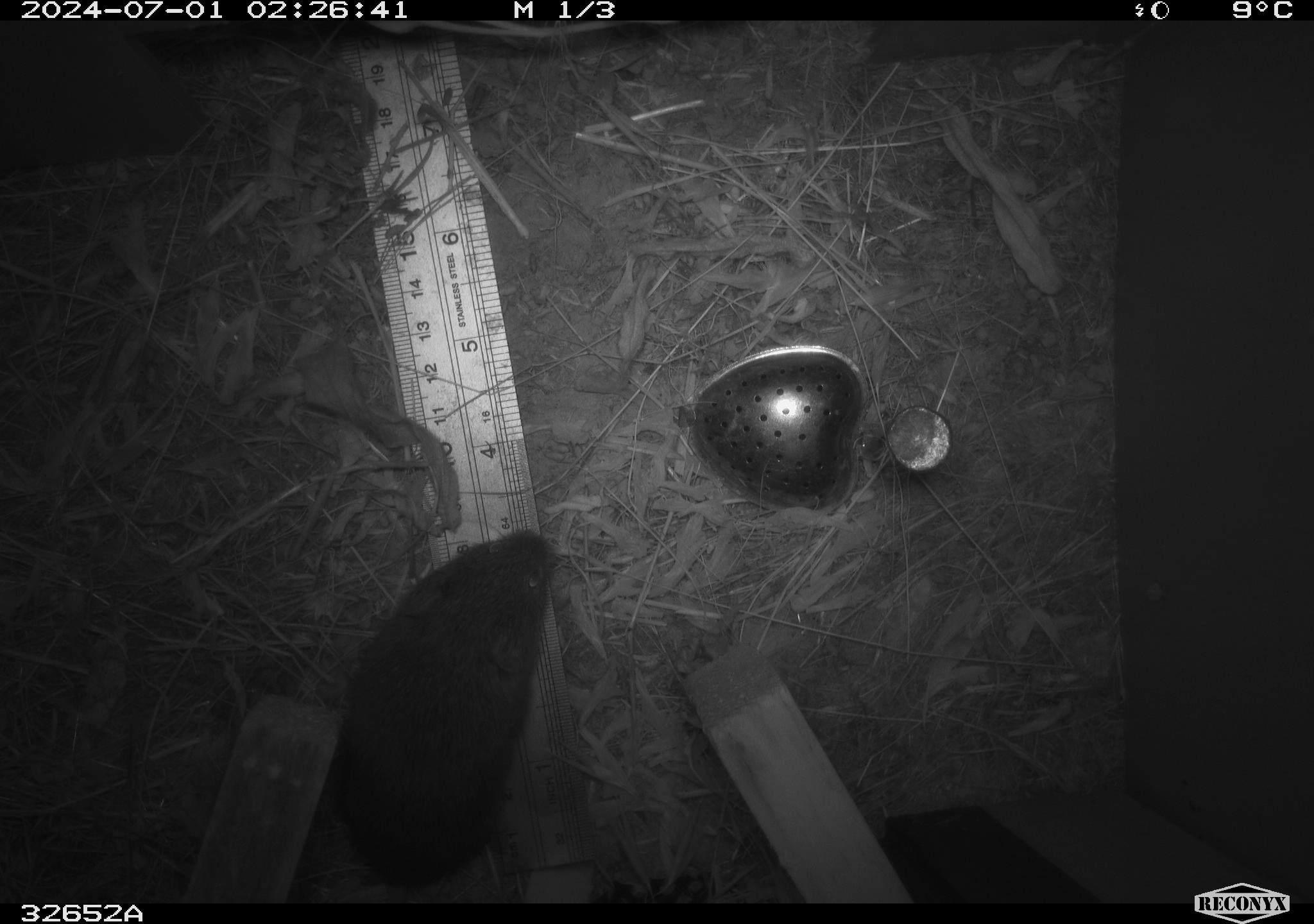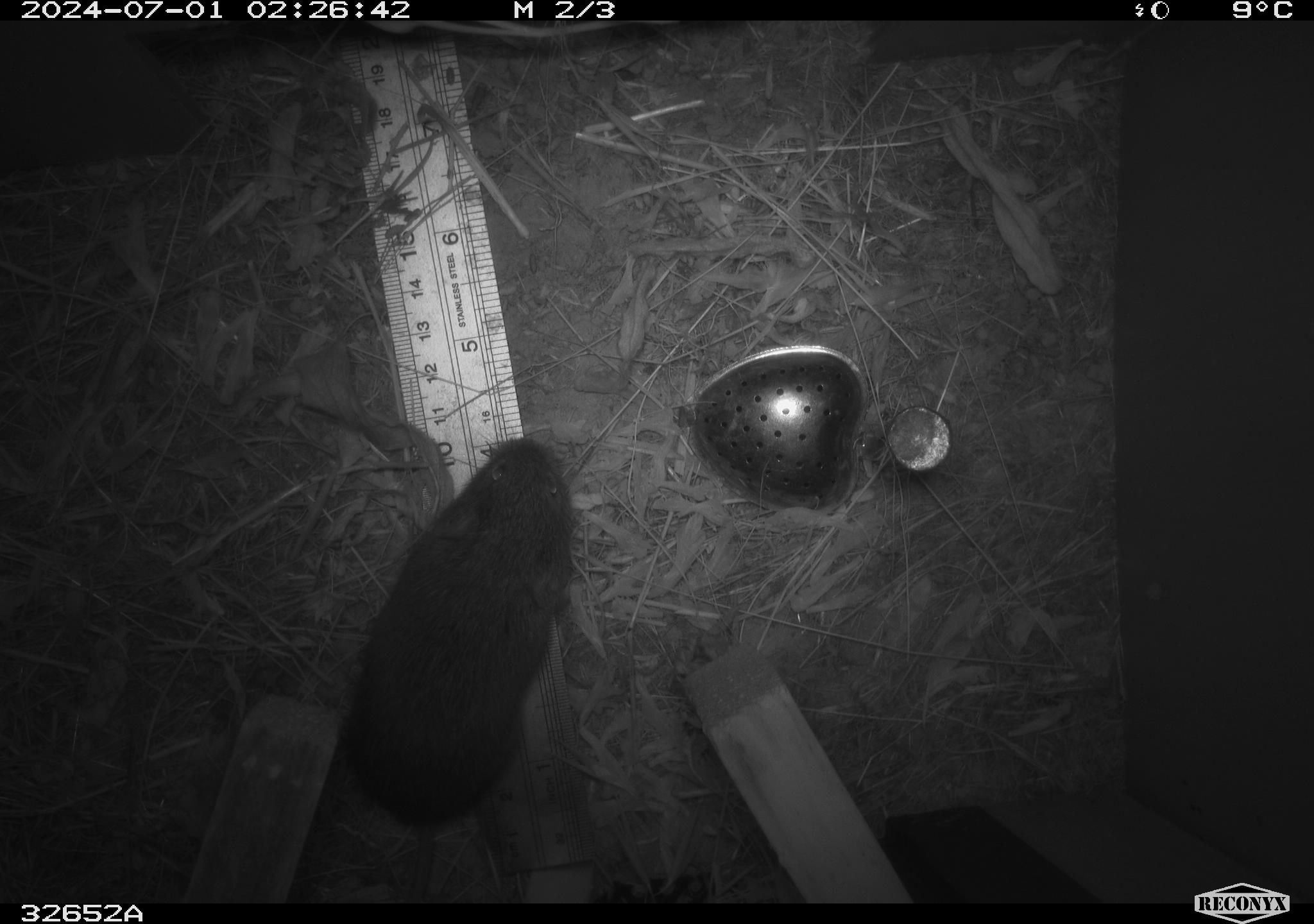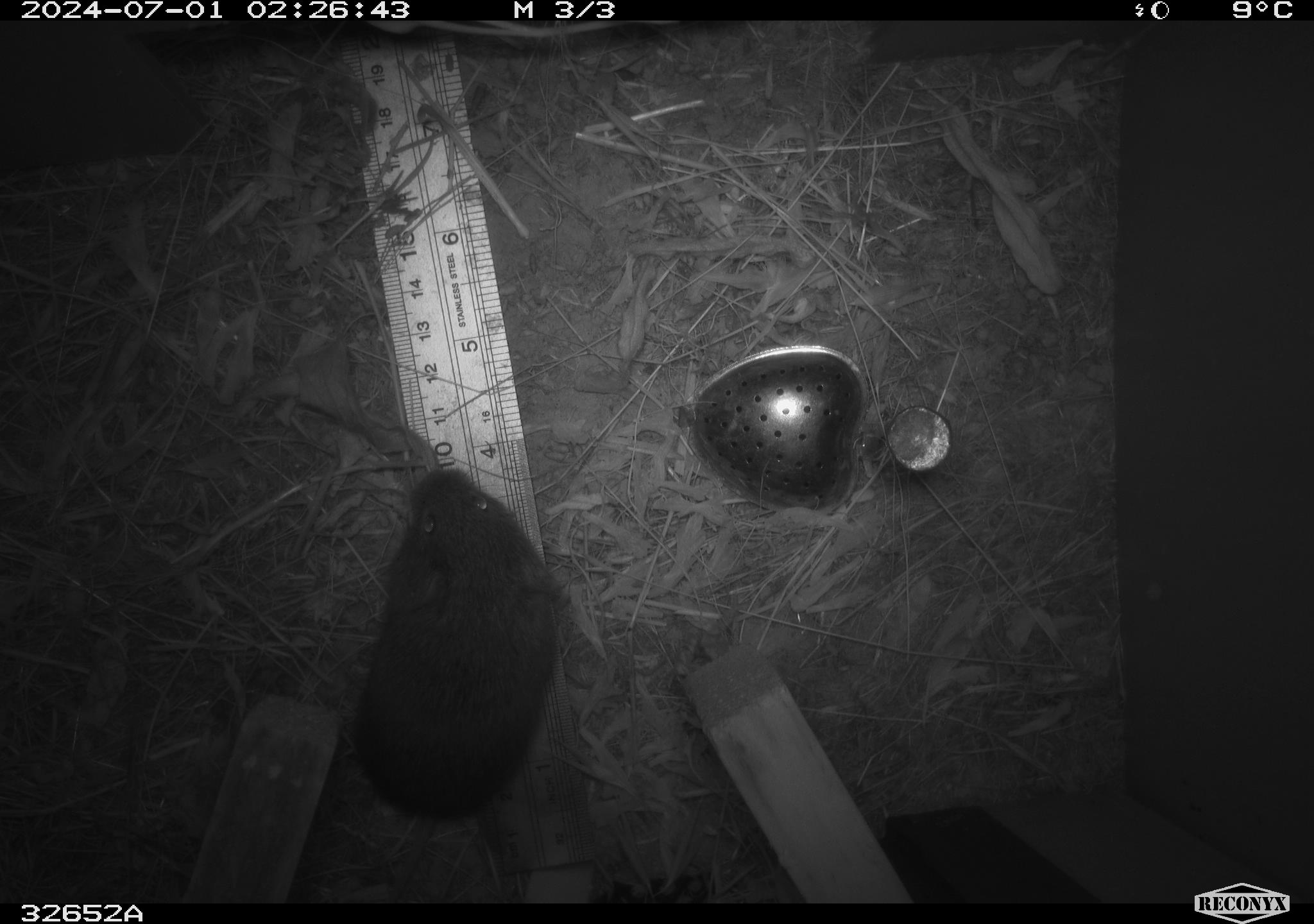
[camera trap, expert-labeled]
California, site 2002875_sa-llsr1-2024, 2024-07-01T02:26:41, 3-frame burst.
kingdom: Animalia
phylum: Chordata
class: Mammalia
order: Rodentia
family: Cricetidae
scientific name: Arvicolinae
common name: voles, lemmings, and muskrats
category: arvicolinae subfamily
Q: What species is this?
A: Arvicolinae subfamily (voles, lemmings, and muskrats) (Arvicolinae).